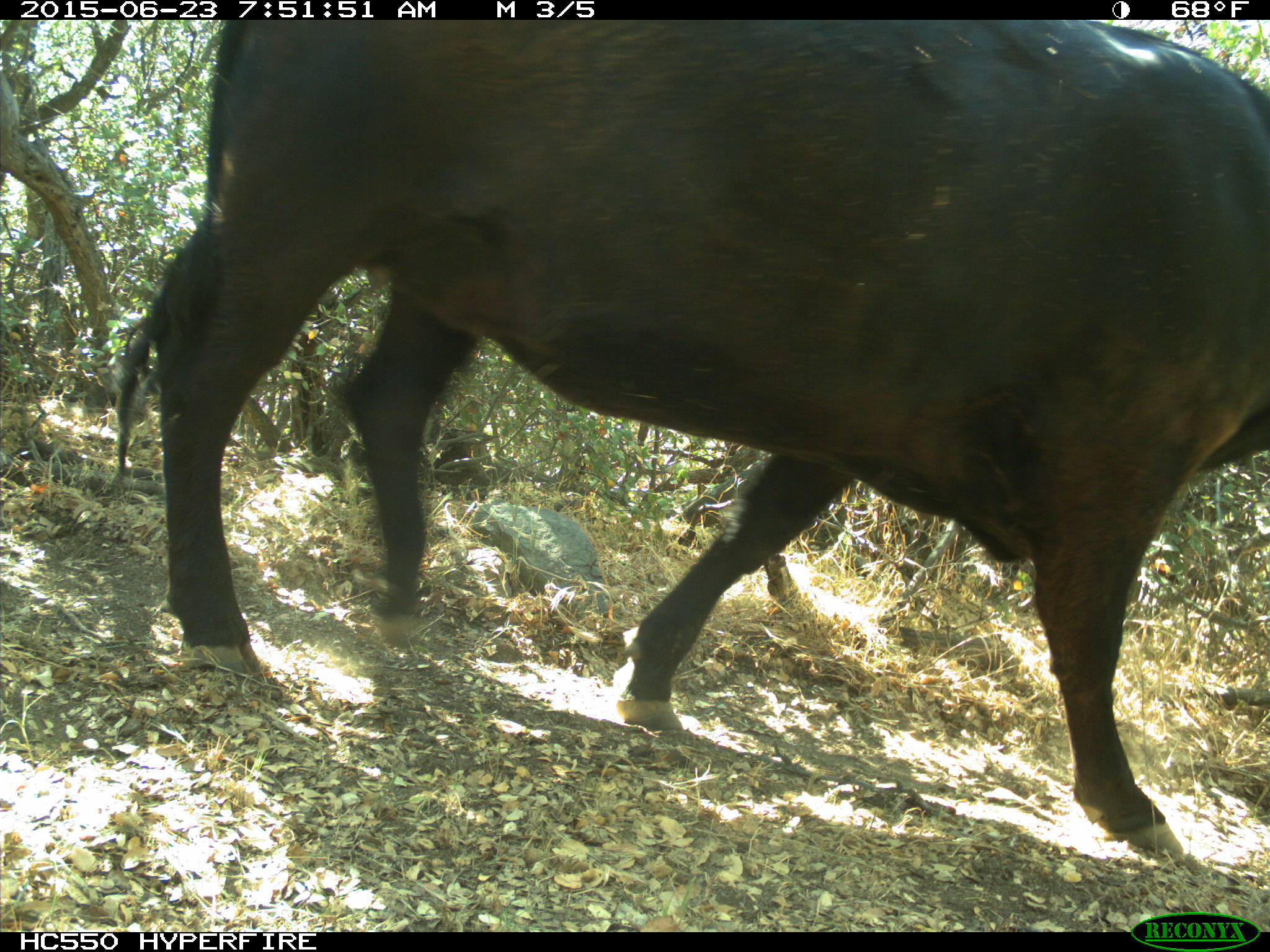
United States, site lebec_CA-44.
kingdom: Animalia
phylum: Chordata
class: Mammalia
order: Artiodactyla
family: Bovidae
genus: Bos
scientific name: Bos taurus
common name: domestic cow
Bos taurus (domestic cow).